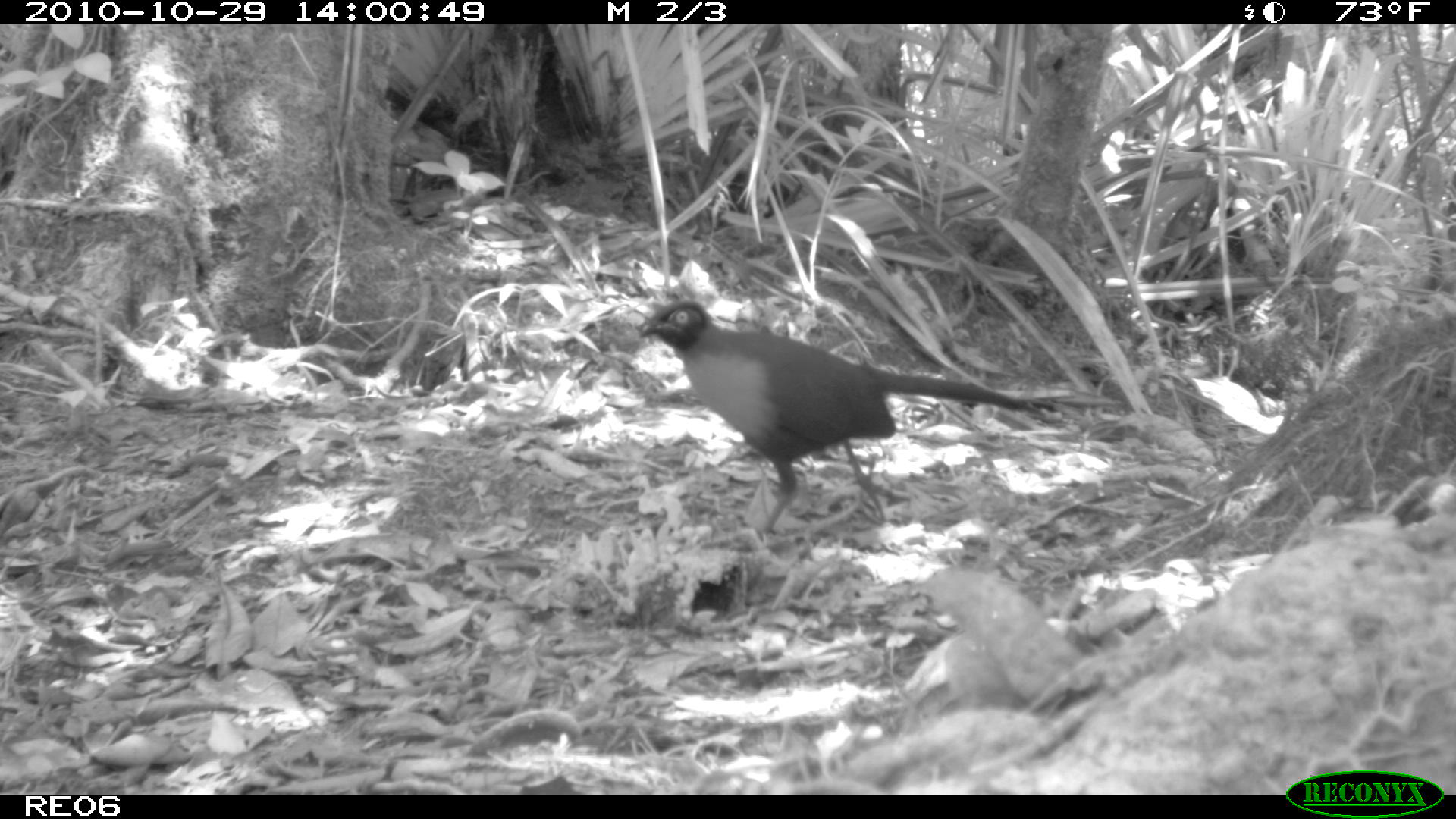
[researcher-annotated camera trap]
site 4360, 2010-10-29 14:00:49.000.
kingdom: Animalia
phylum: Chordata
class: Aves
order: Cuculiformes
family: Cuculidae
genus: Coua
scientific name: Coua serriana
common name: red-breasted coua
Coua serriana (red-breasted coua), count 1.